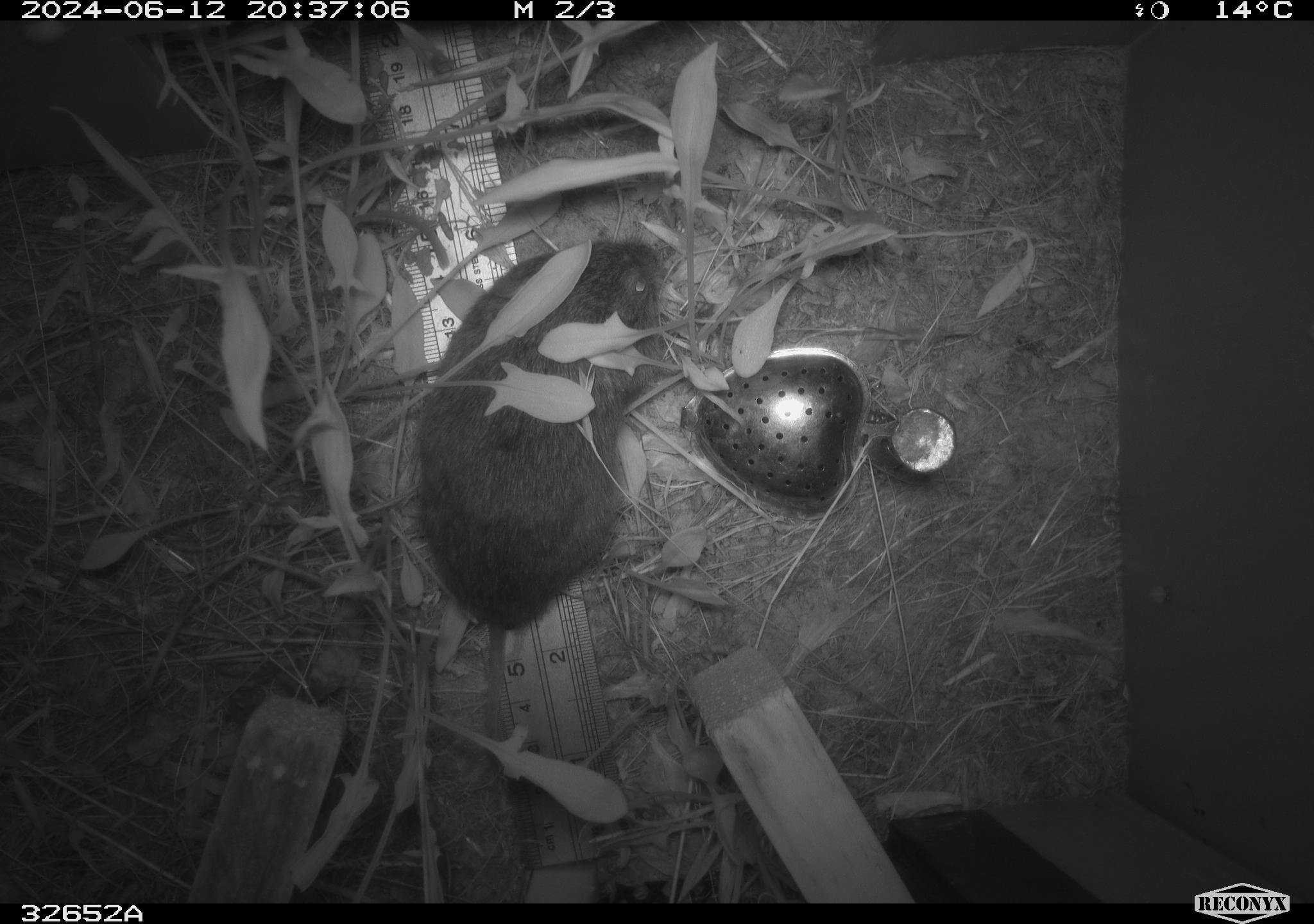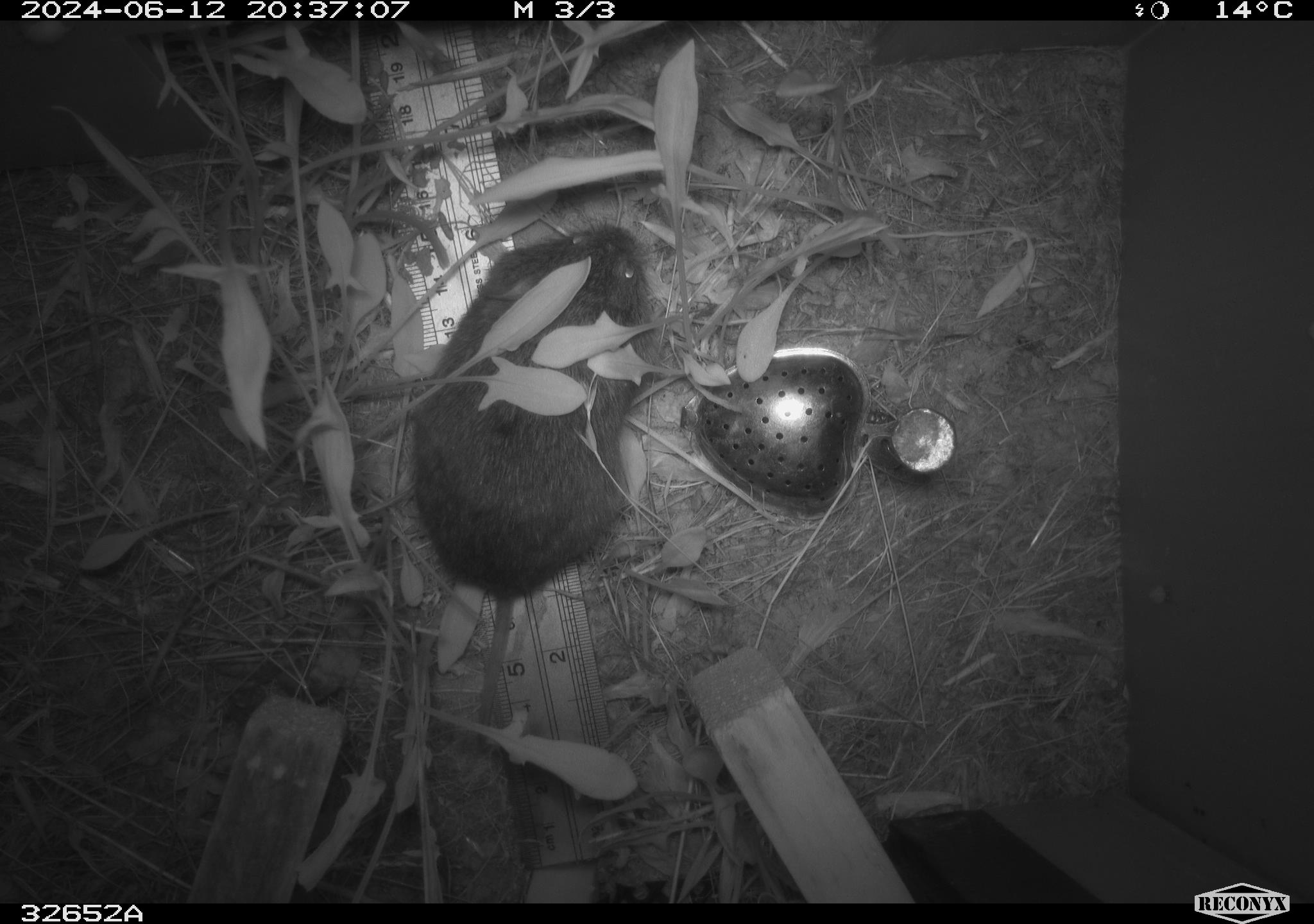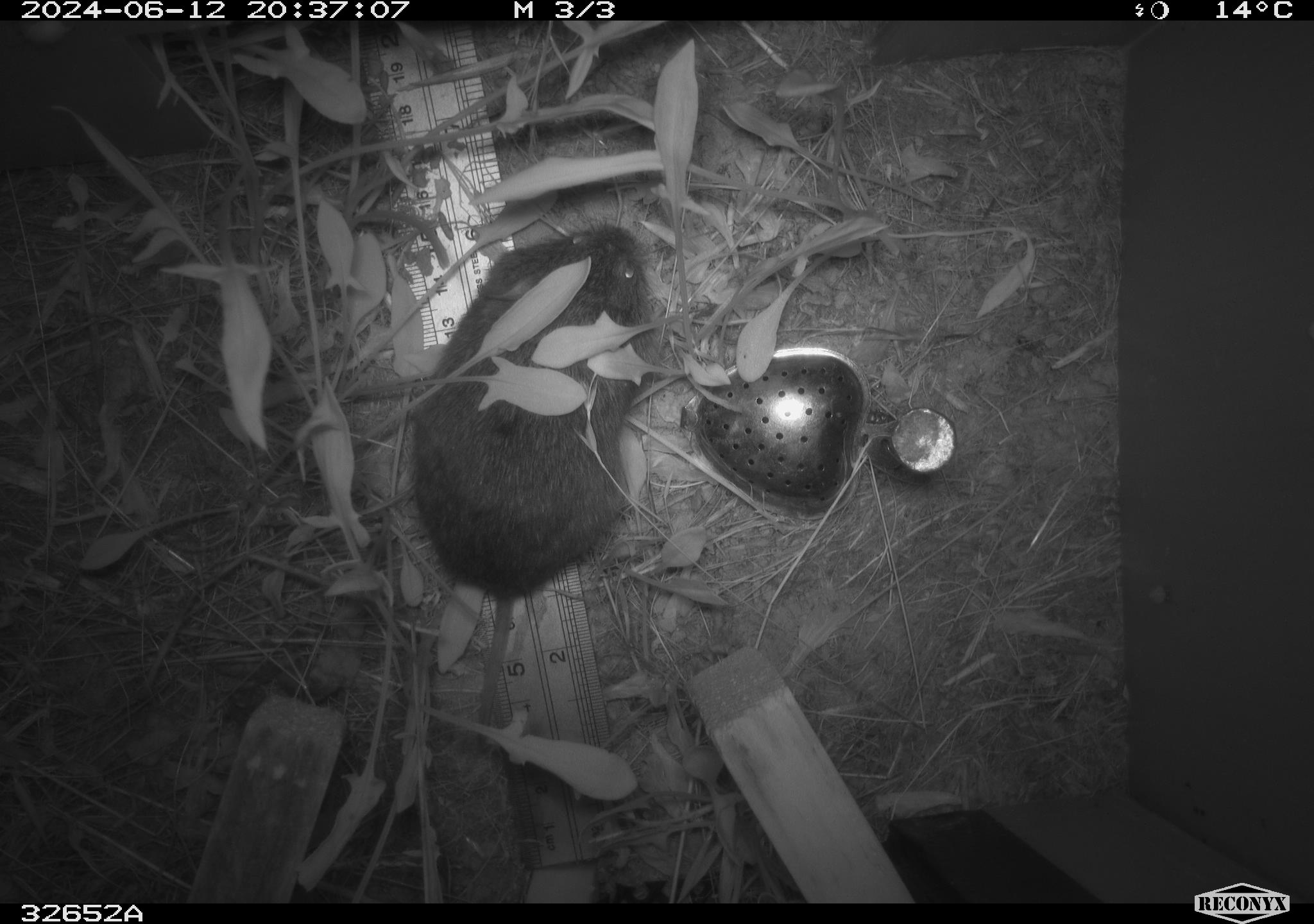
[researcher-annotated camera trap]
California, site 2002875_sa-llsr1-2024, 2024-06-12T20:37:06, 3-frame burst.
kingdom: Animalia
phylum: Chordata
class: Mammalia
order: Rodentia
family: Cricetidae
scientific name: Arvicolinae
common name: voles, lemmings, and muskrats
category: arvicolinae subfamily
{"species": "arvicolinae subfamily (voles, lemmings, and muskrats) (Arvicolinae)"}